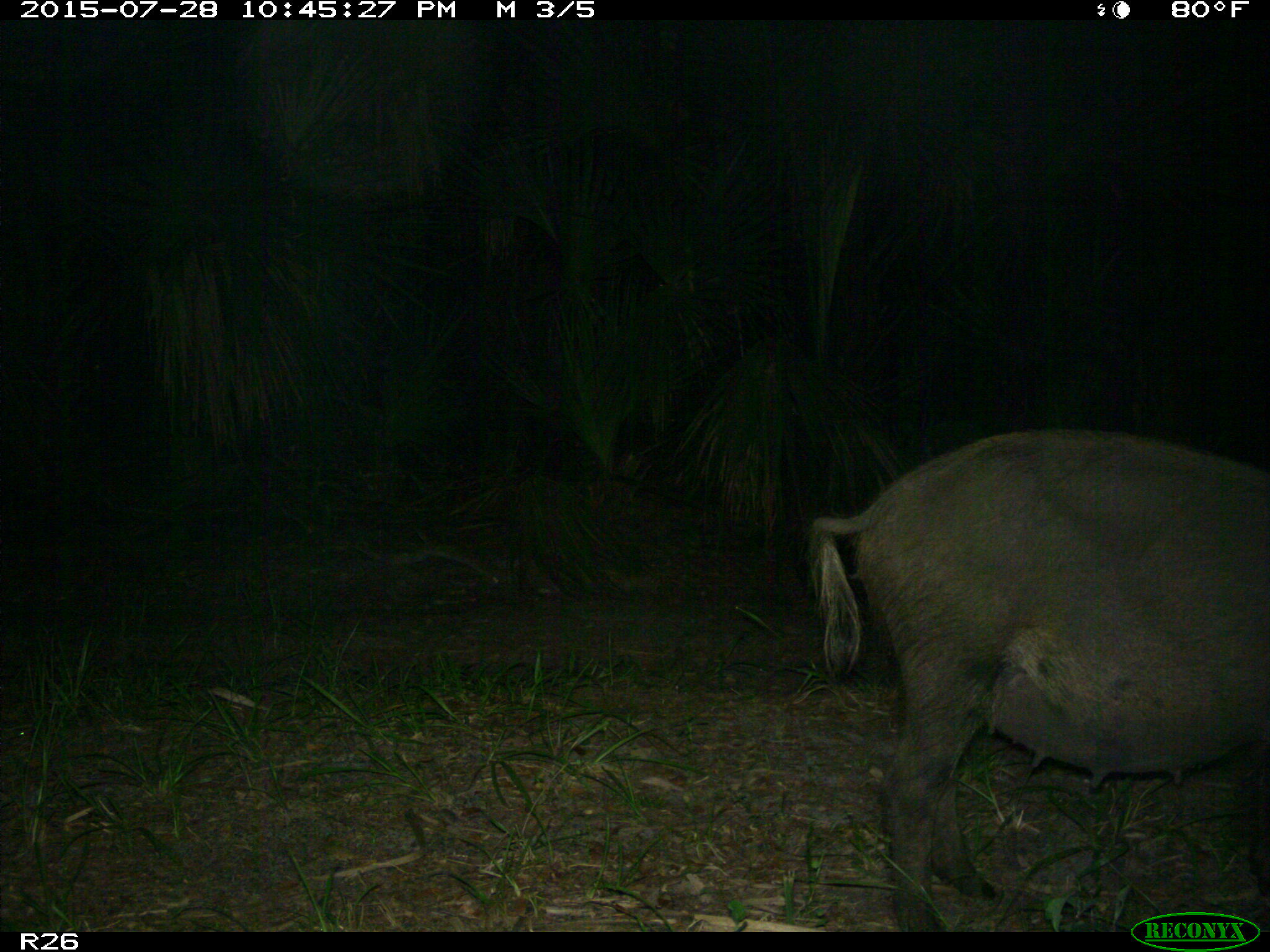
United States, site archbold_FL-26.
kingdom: Animalia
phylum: Chordata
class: Mammalia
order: Artiodactyla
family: Suidae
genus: Sus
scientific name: Sus scrofa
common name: wild boar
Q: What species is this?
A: Sus scrofa (wild boar).